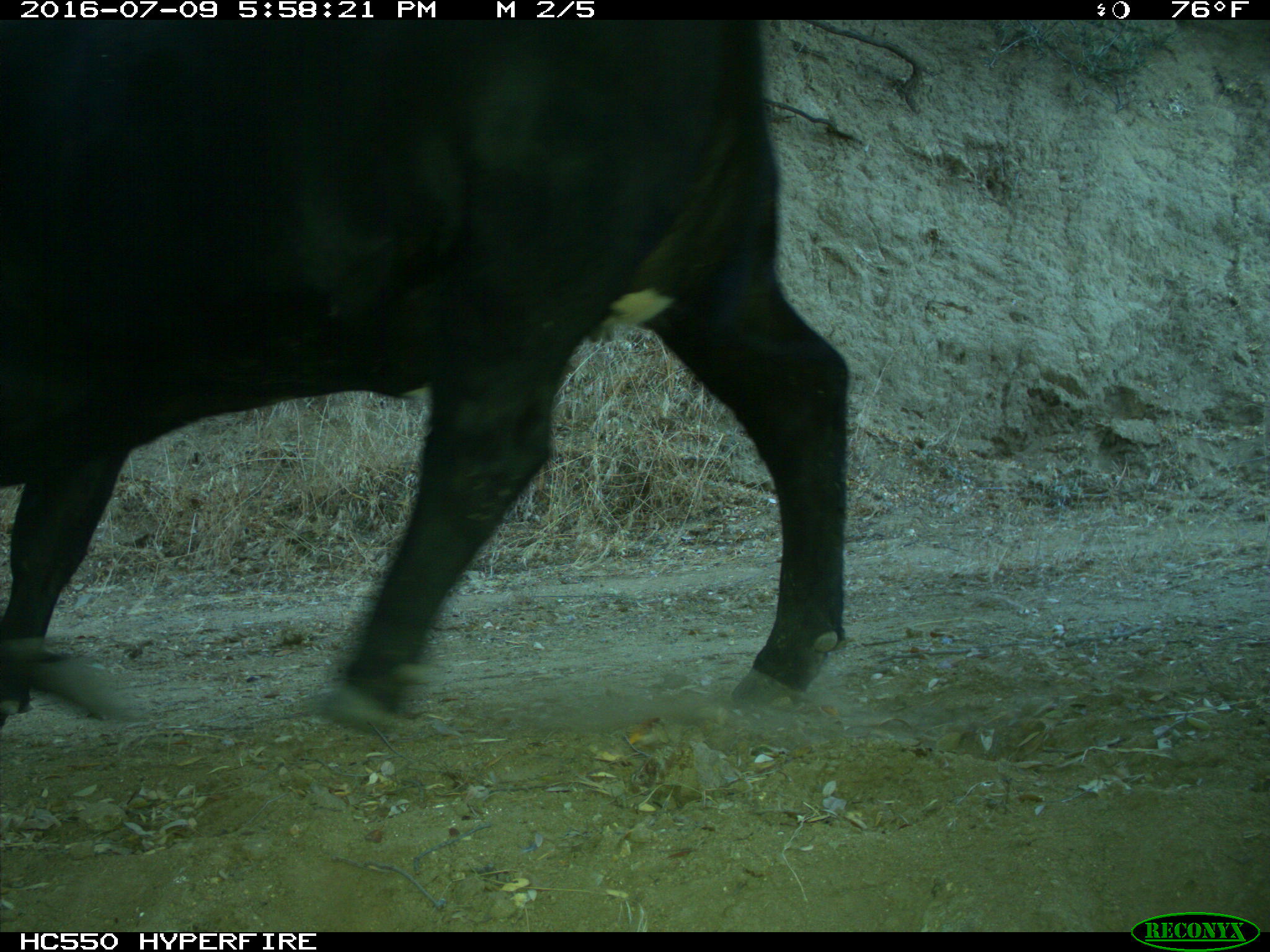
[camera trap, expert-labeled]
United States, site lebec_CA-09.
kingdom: Animalia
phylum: Chordata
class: Mammalia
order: Artiodactyla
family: Bovidae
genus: Bos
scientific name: Bos taurus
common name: domestic cow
Bos taurus (domestic cow).